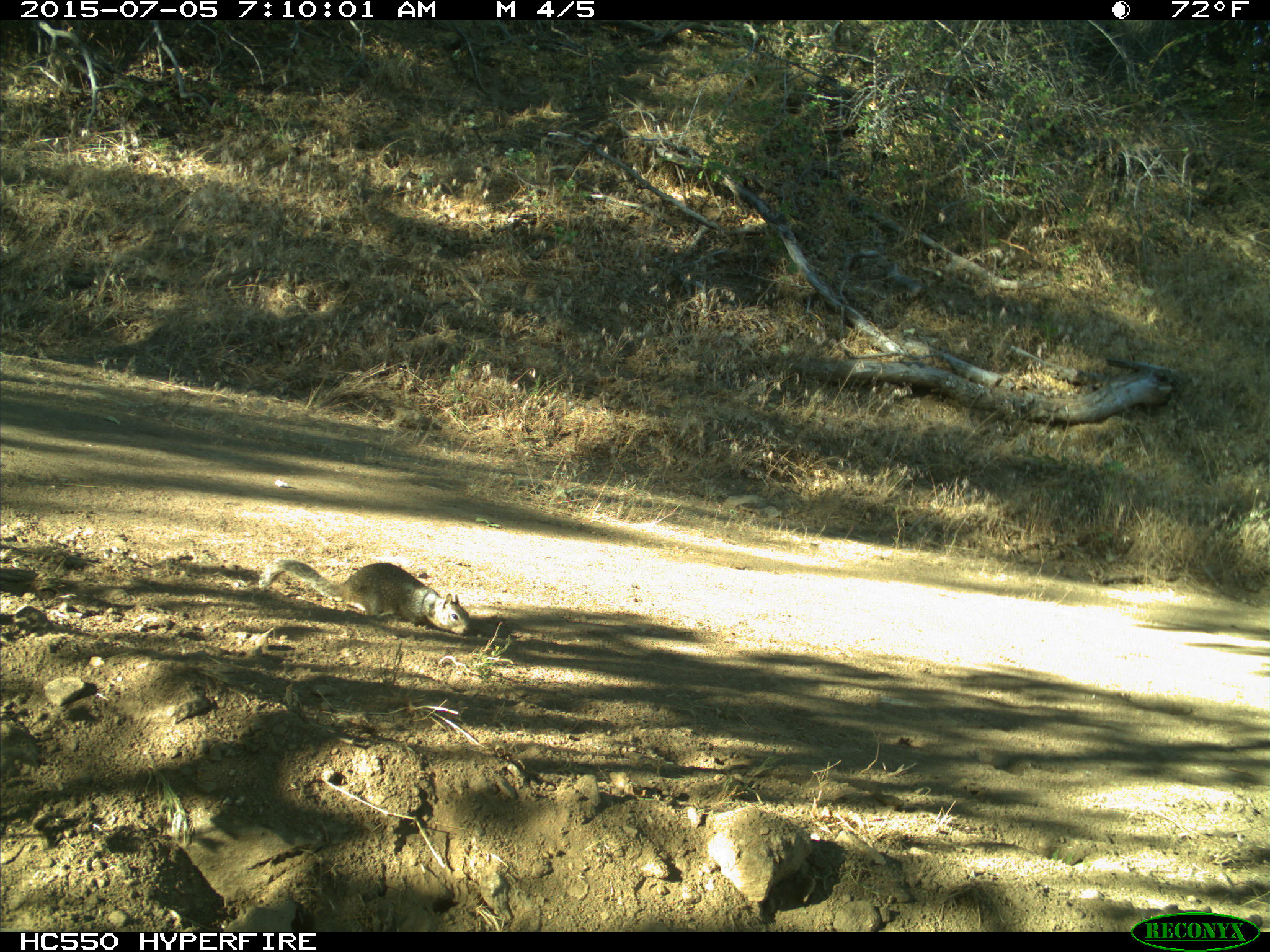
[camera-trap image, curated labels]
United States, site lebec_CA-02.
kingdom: Animalia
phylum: Chordata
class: Mammalia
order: Rodentia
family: Sciuridae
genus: Otospermophilus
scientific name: Otospermophilus beecheyi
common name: california ground squirrel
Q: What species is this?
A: Otospermophilus beecheyi (california ground squirrel).